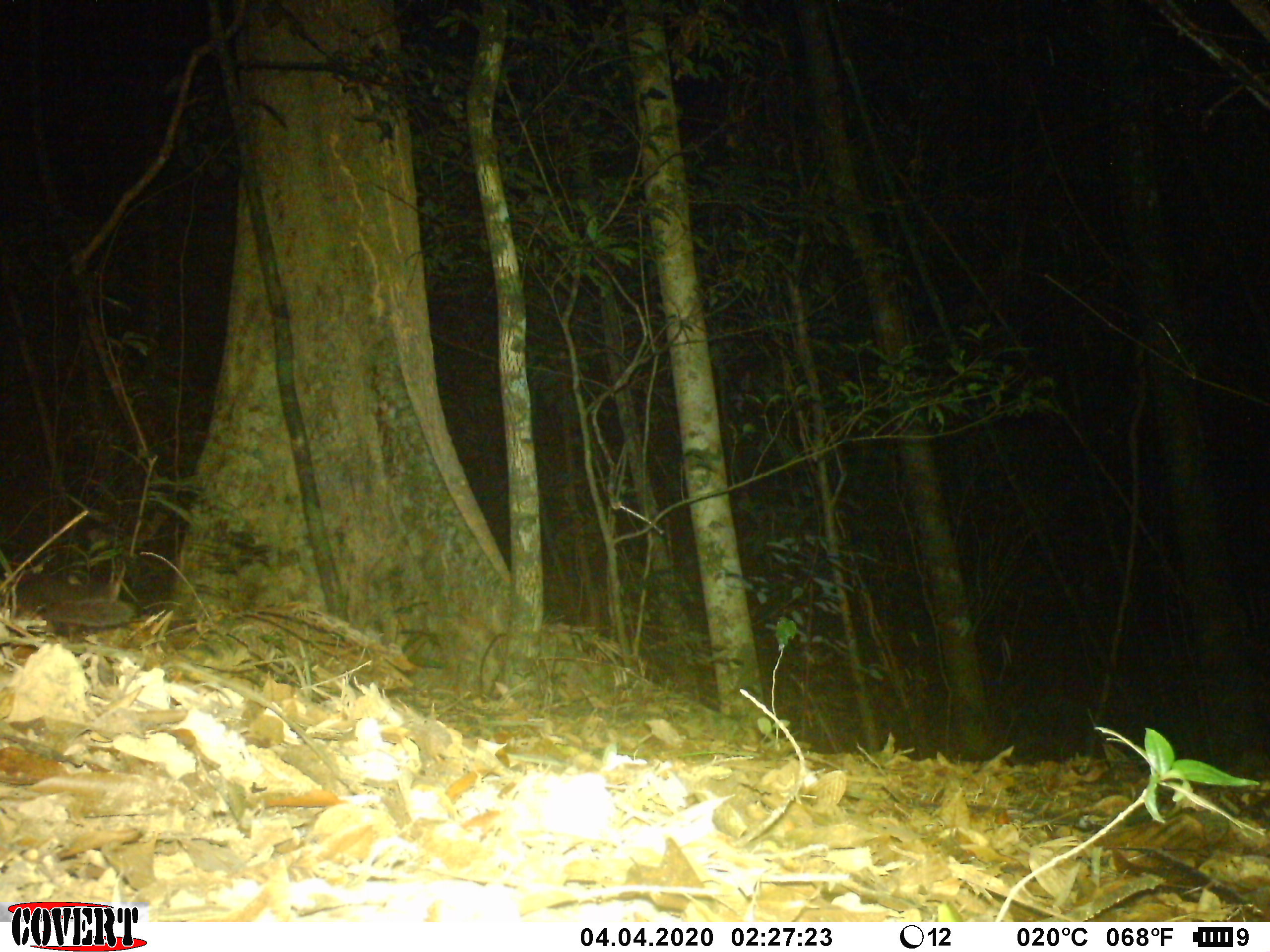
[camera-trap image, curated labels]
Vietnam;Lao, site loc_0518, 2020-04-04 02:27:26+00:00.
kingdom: Animalia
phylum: Chordata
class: Mammalia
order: Carnivora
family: Mustelidae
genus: Melogale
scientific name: Melogale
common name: ferret badger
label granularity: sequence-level